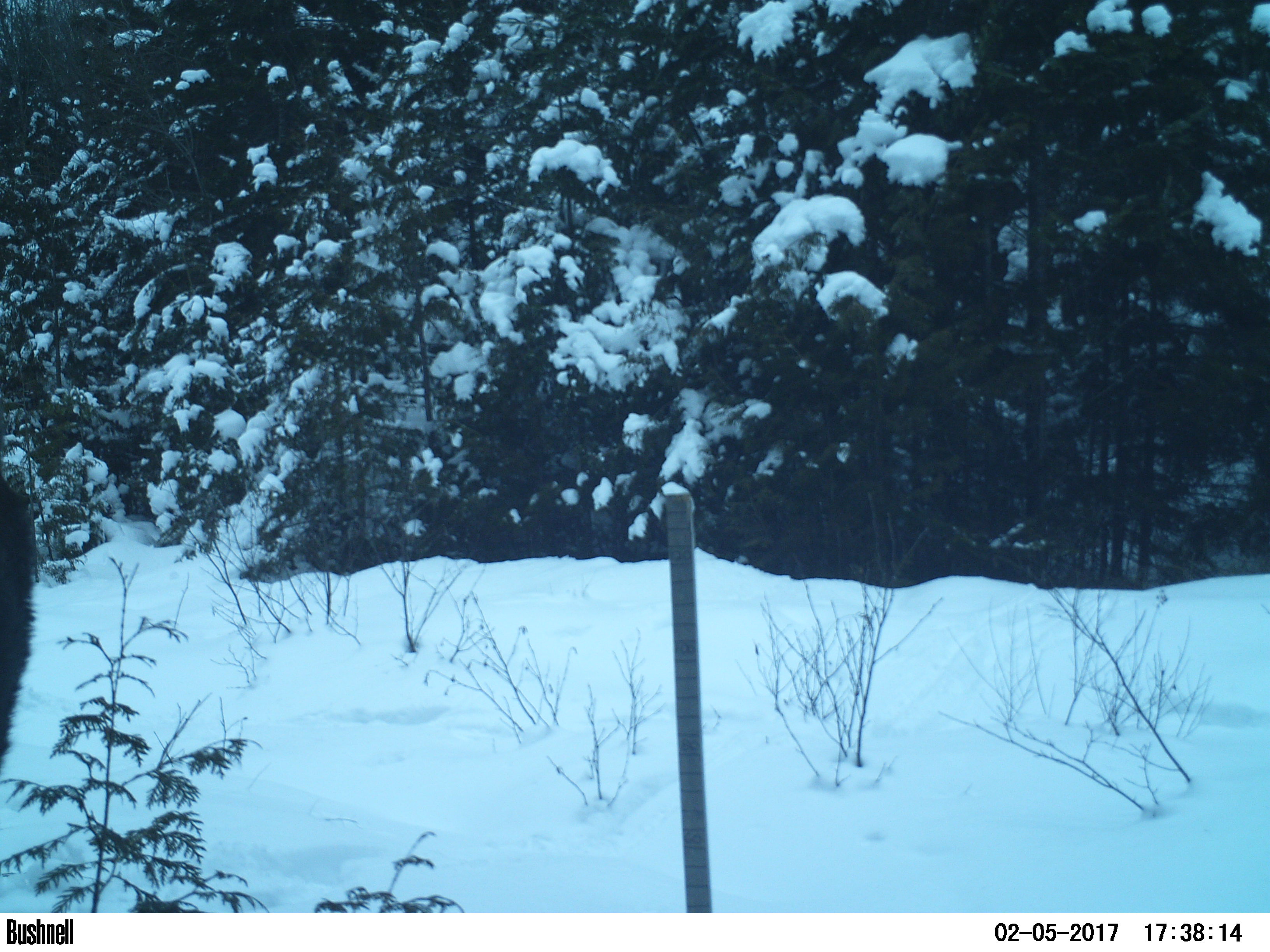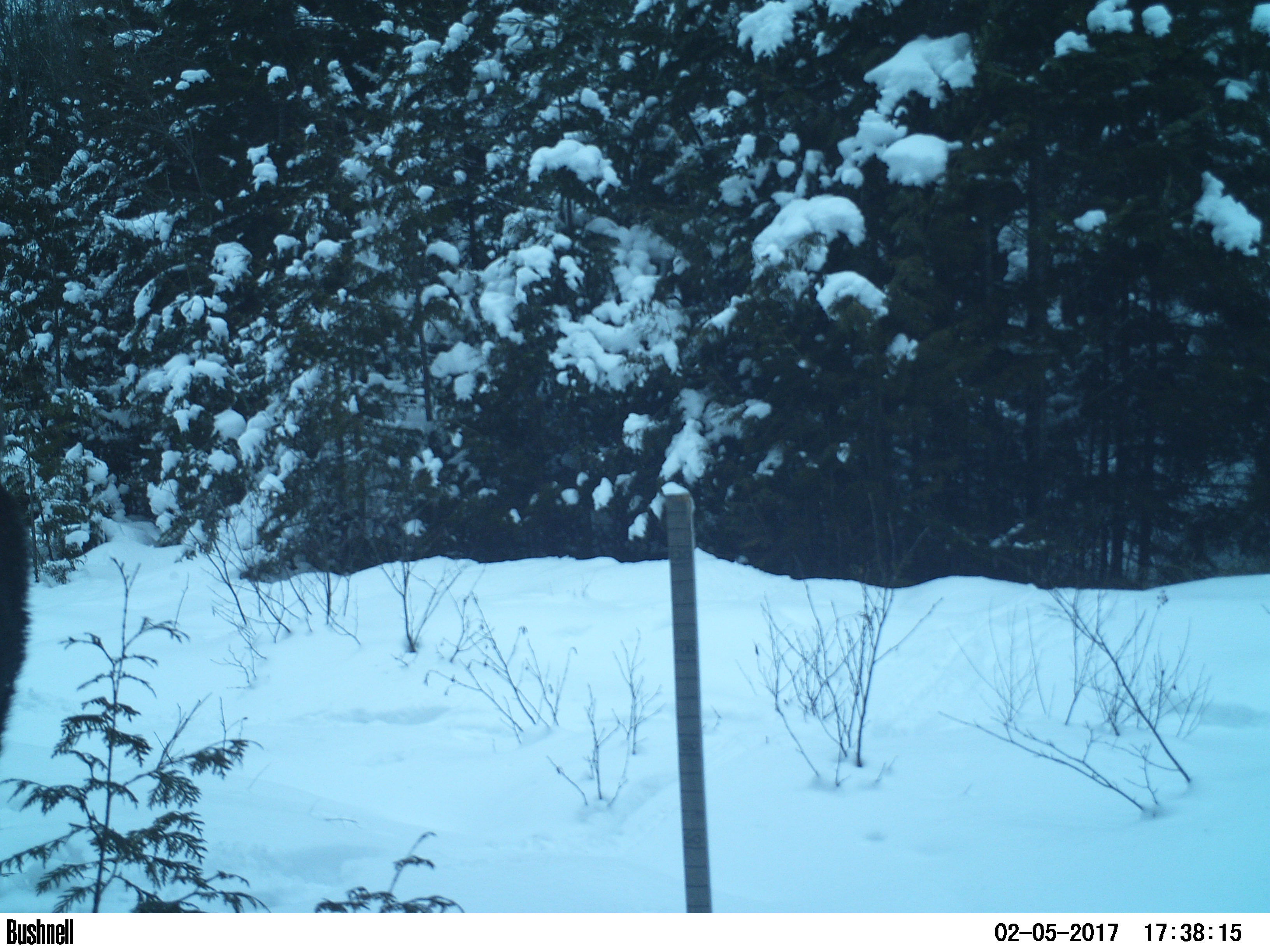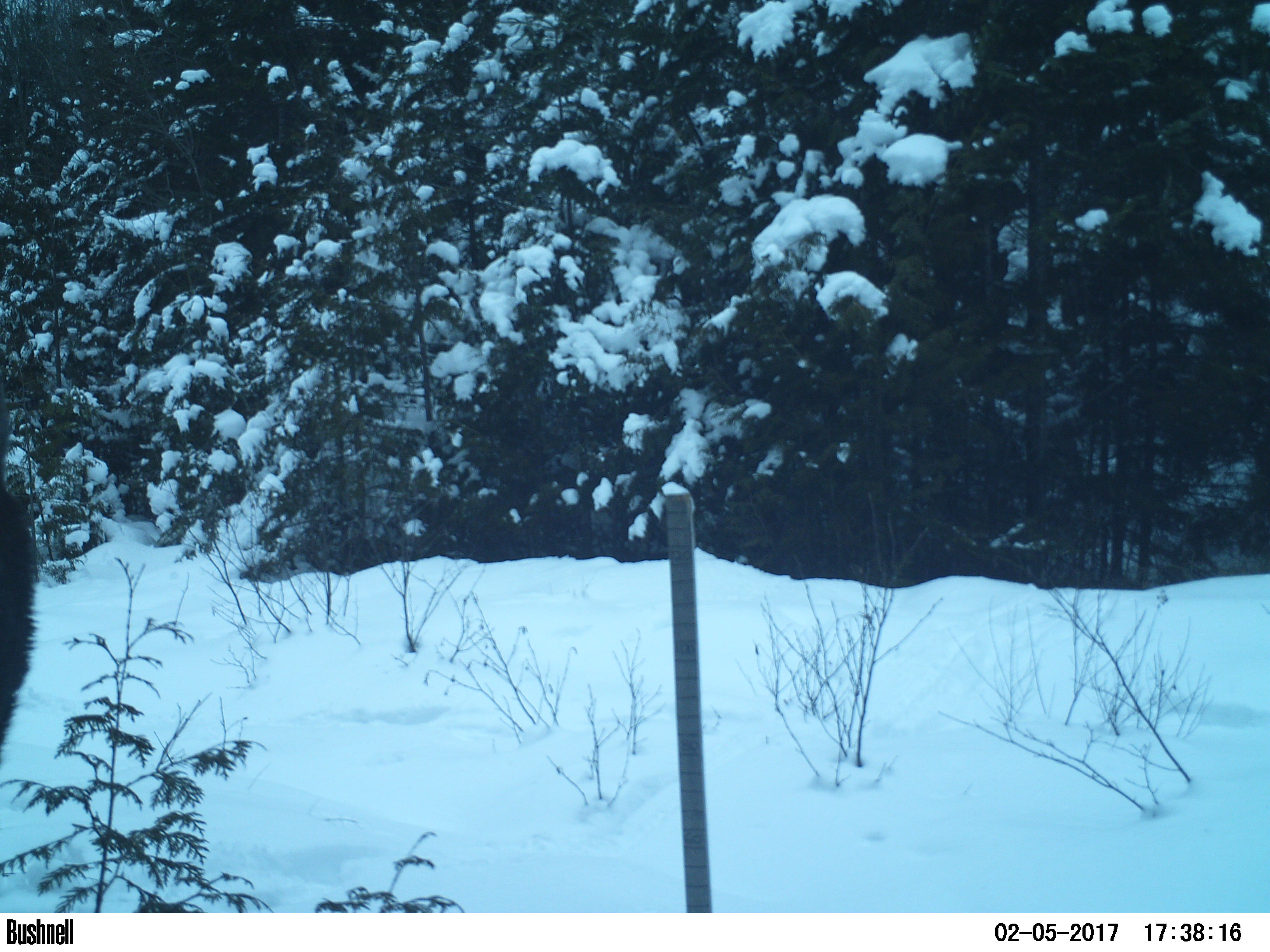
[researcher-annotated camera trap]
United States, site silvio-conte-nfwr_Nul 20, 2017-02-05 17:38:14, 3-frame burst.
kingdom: Animalia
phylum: Chordata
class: Mammalia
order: Artiodactyla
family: Cervidae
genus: Alces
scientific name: Alces alces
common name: moose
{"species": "moose (Alces alces)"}